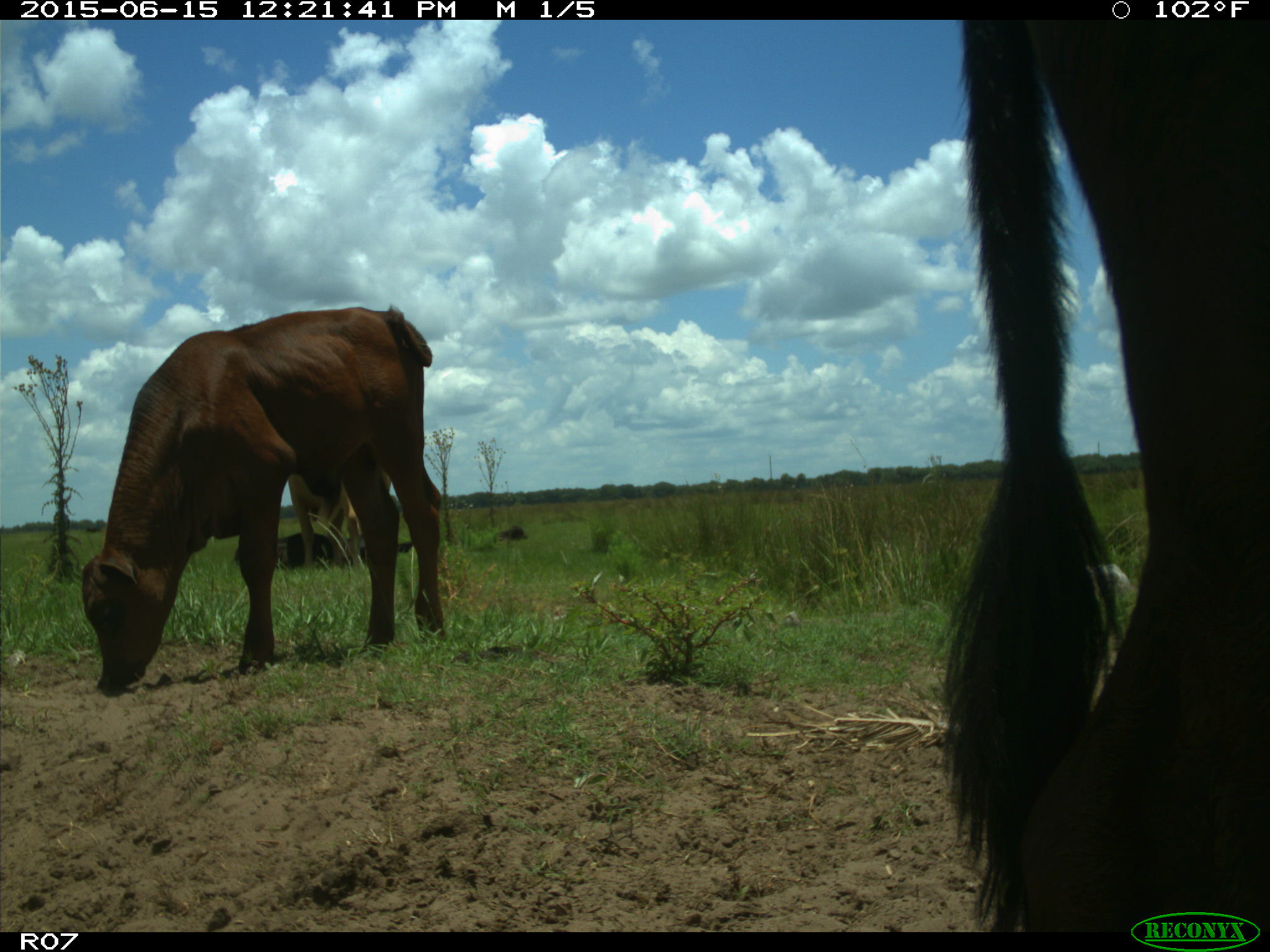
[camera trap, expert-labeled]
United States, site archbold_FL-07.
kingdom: Animalia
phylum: Chordata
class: Mammalia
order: Artiodactyla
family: Bovidae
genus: Bos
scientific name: Bos taurus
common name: domestic cow